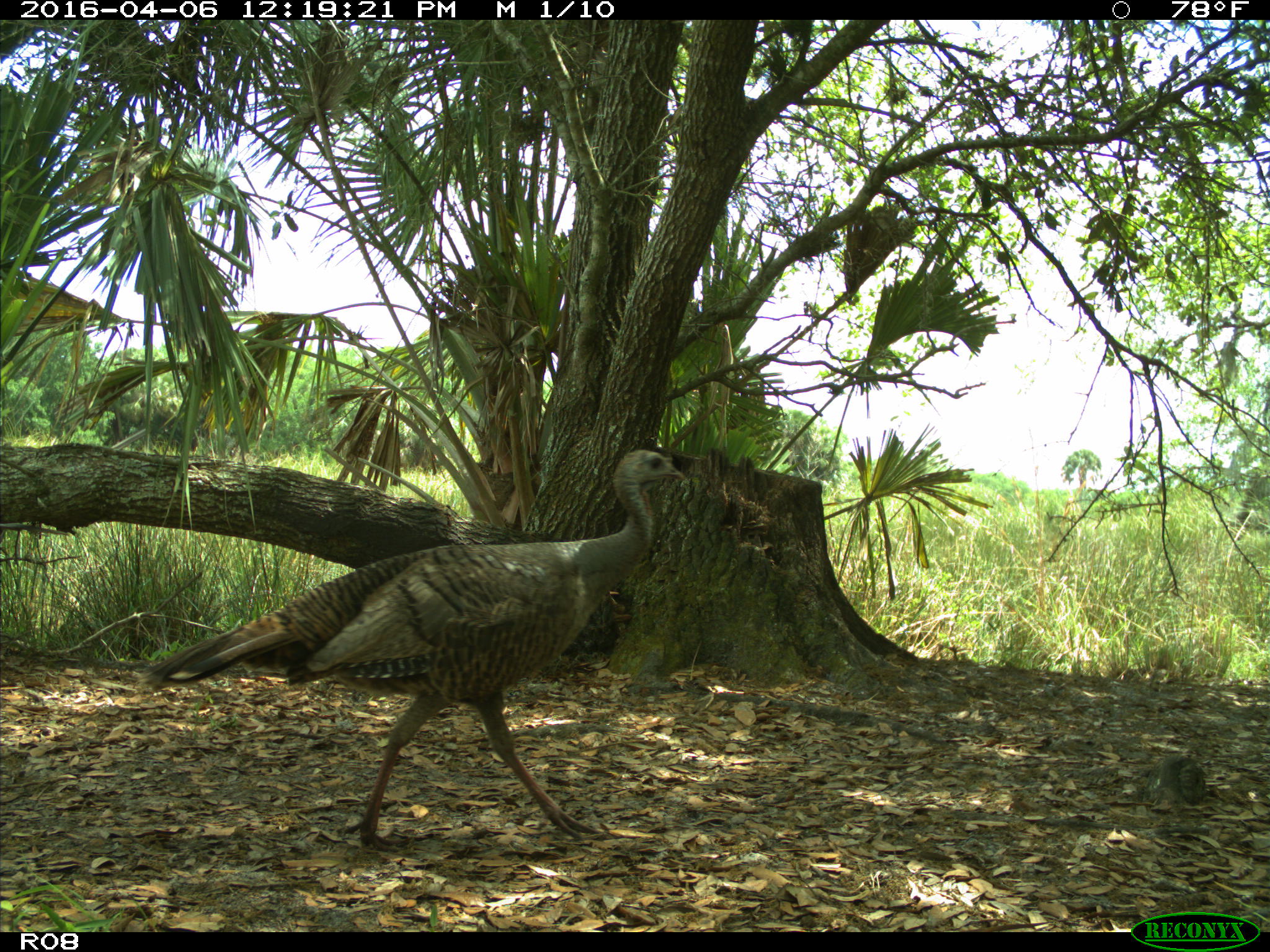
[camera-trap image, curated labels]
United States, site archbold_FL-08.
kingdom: Animalia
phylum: Chordata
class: Aves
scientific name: Aves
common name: birds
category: unidentified bird